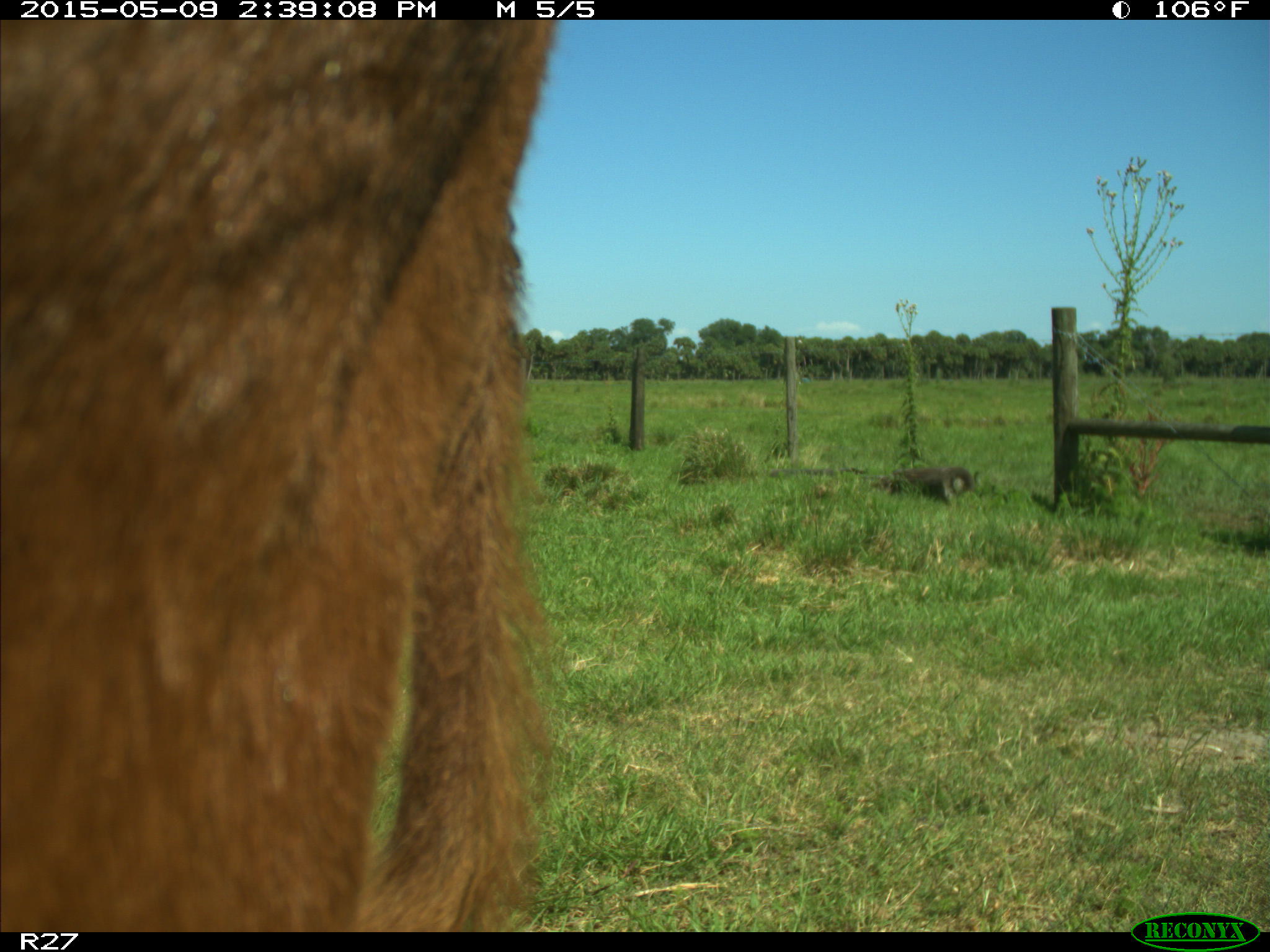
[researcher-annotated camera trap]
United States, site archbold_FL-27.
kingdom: Animalia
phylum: Chordata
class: Mammalia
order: Artiodactyla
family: Bovidae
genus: Bos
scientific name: Bos taurus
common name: domestic cow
Bos taurus (domestic cow).